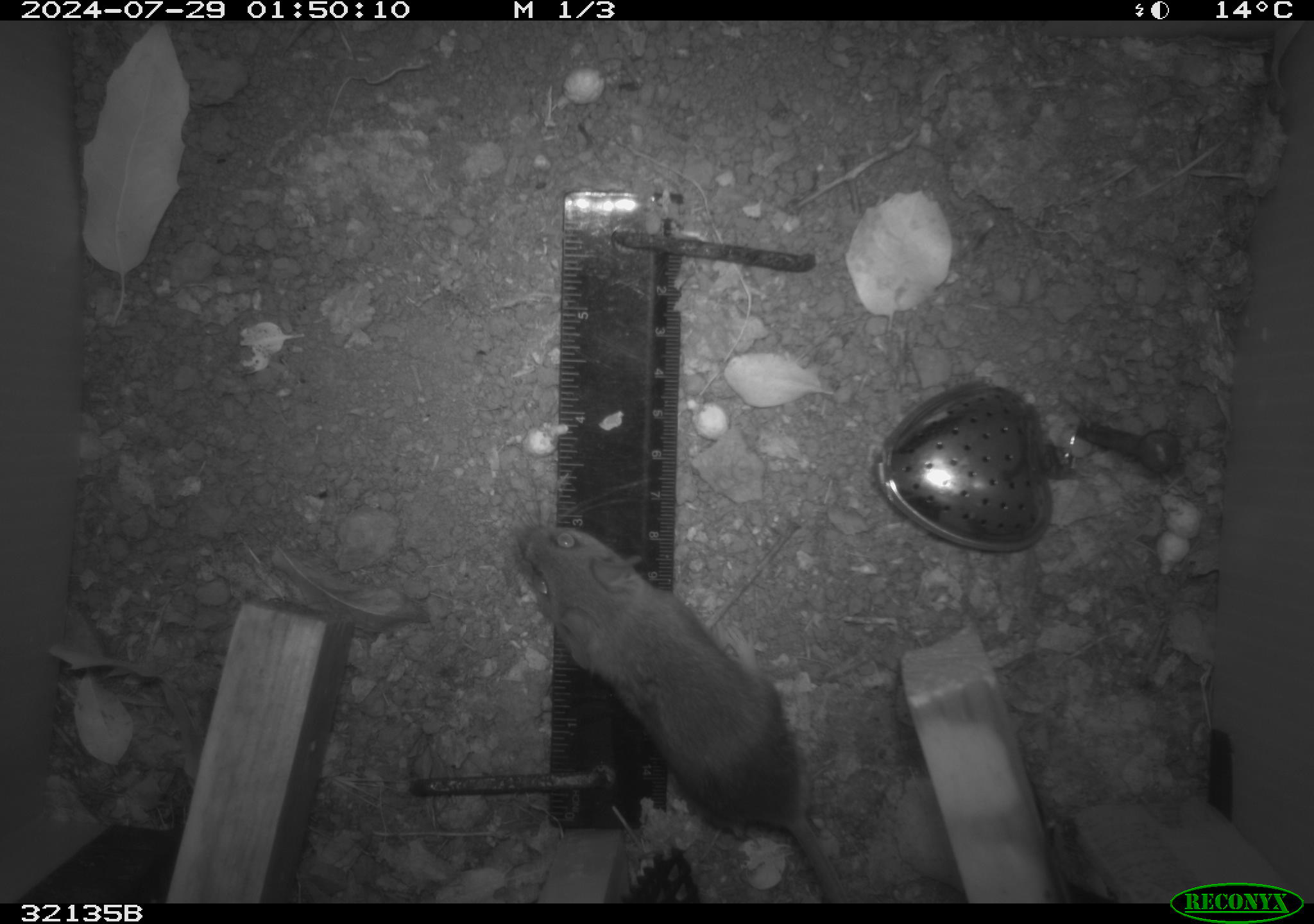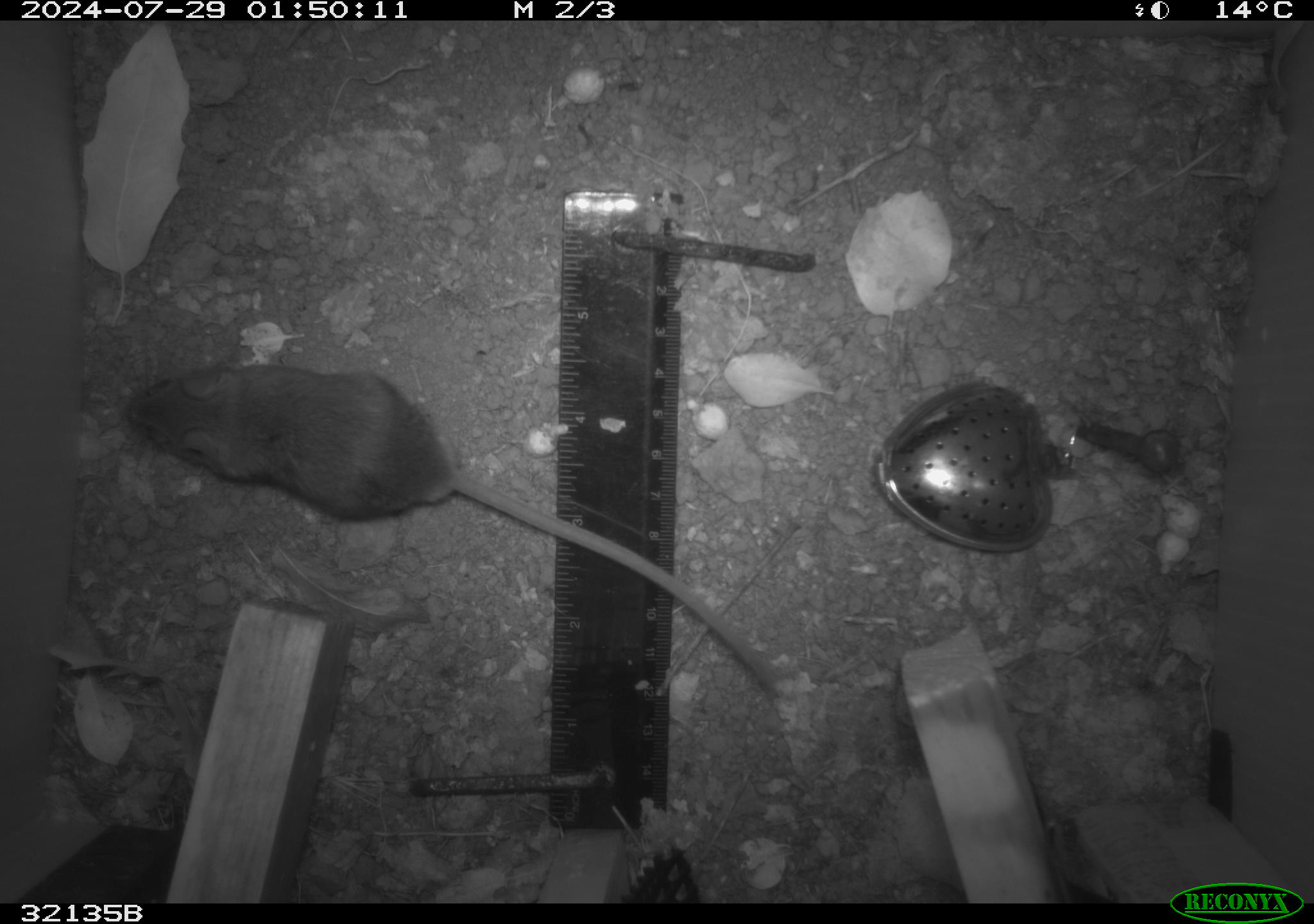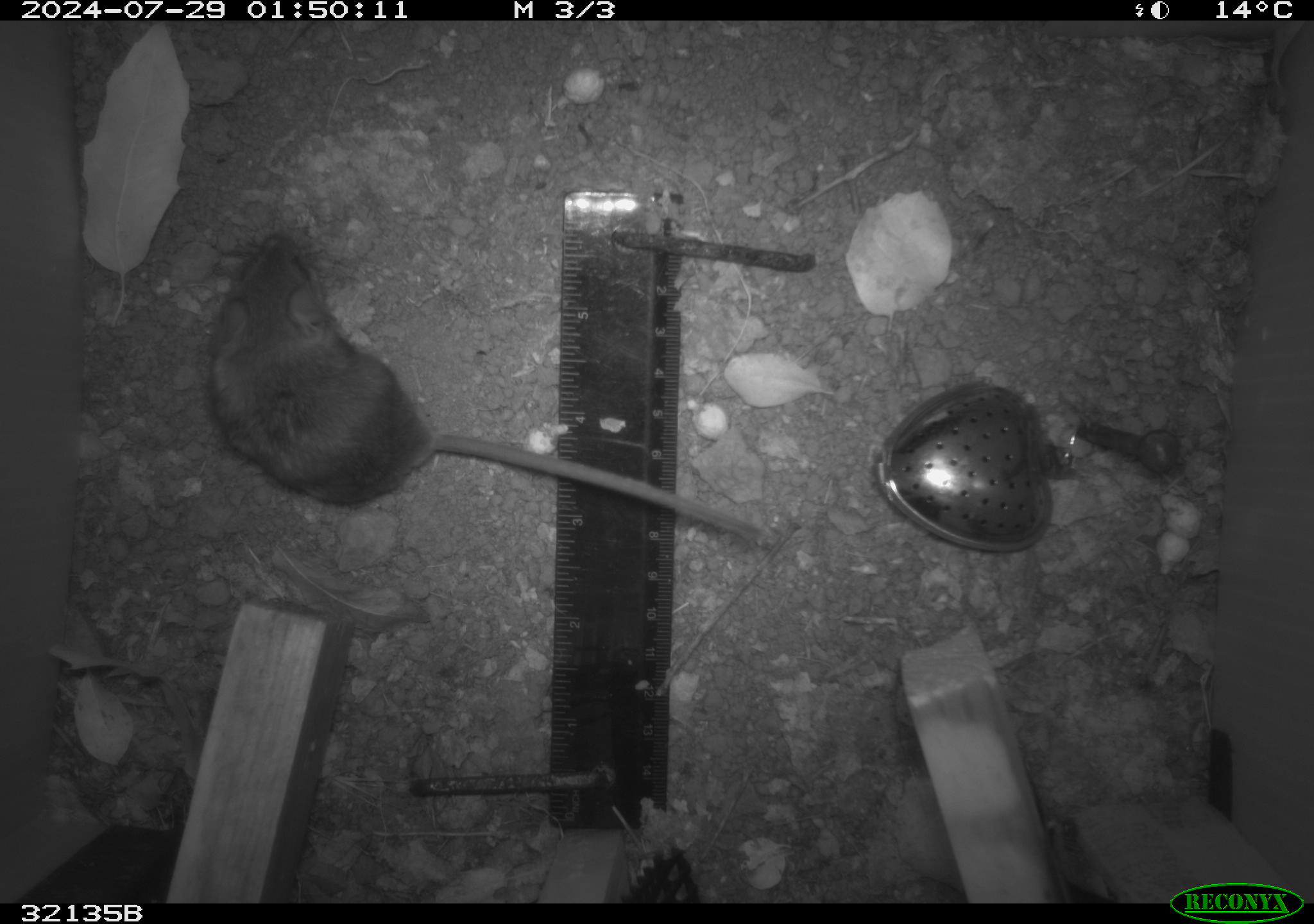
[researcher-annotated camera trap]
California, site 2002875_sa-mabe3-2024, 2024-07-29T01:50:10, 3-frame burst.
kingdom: Animalia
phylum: Chordata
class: Mammalia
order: Rodentia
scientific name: Rodentia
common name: mouse species